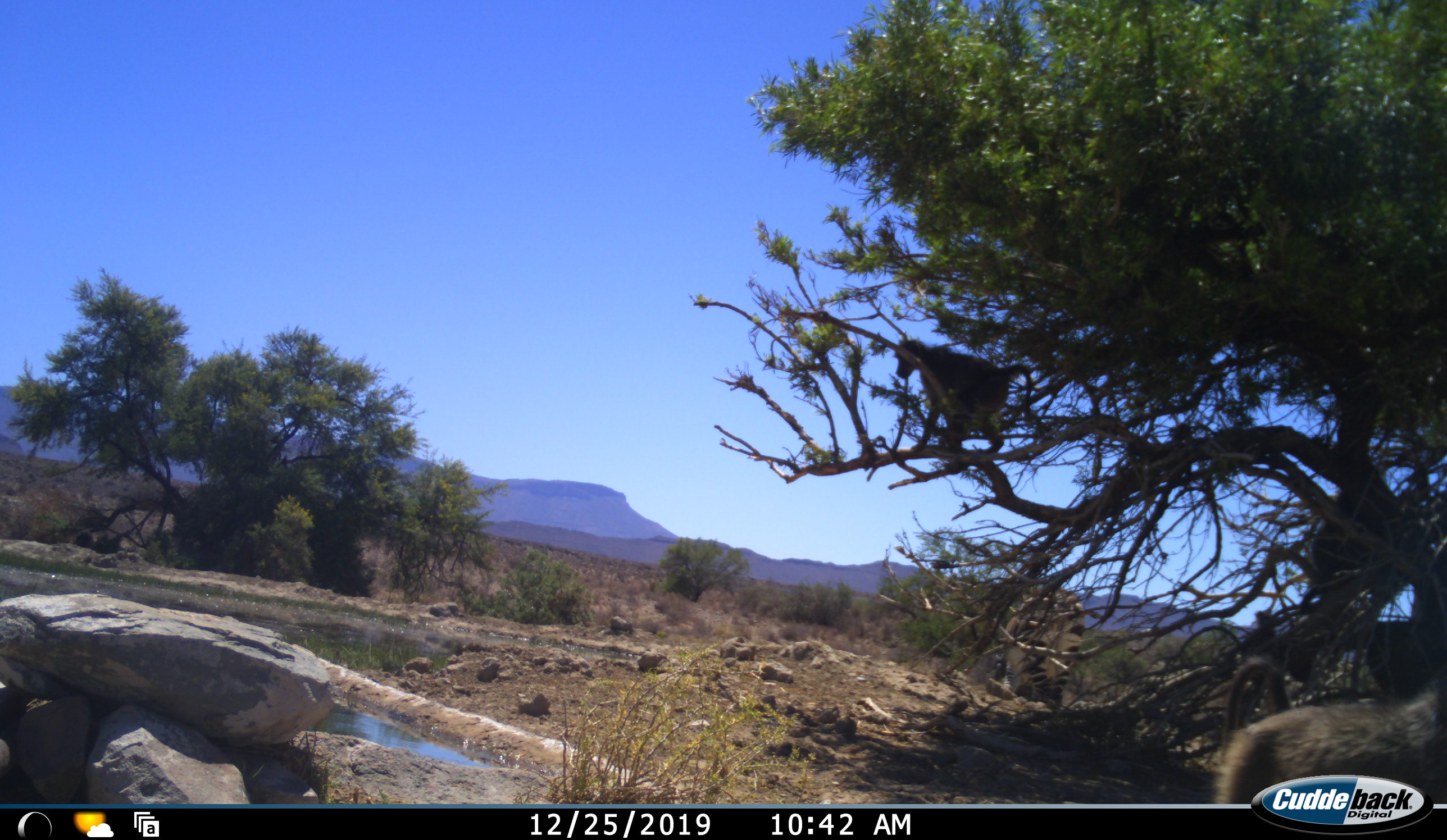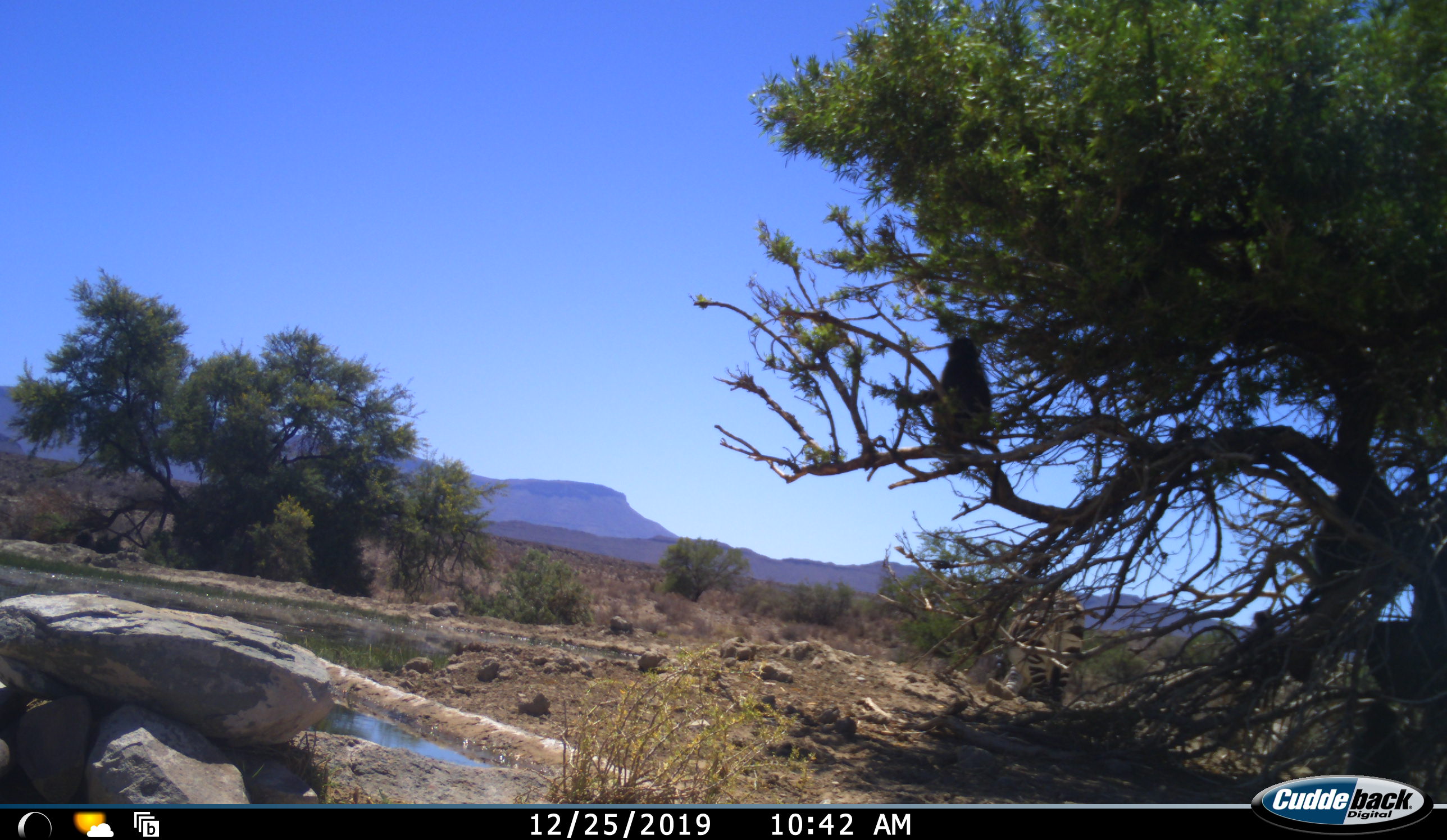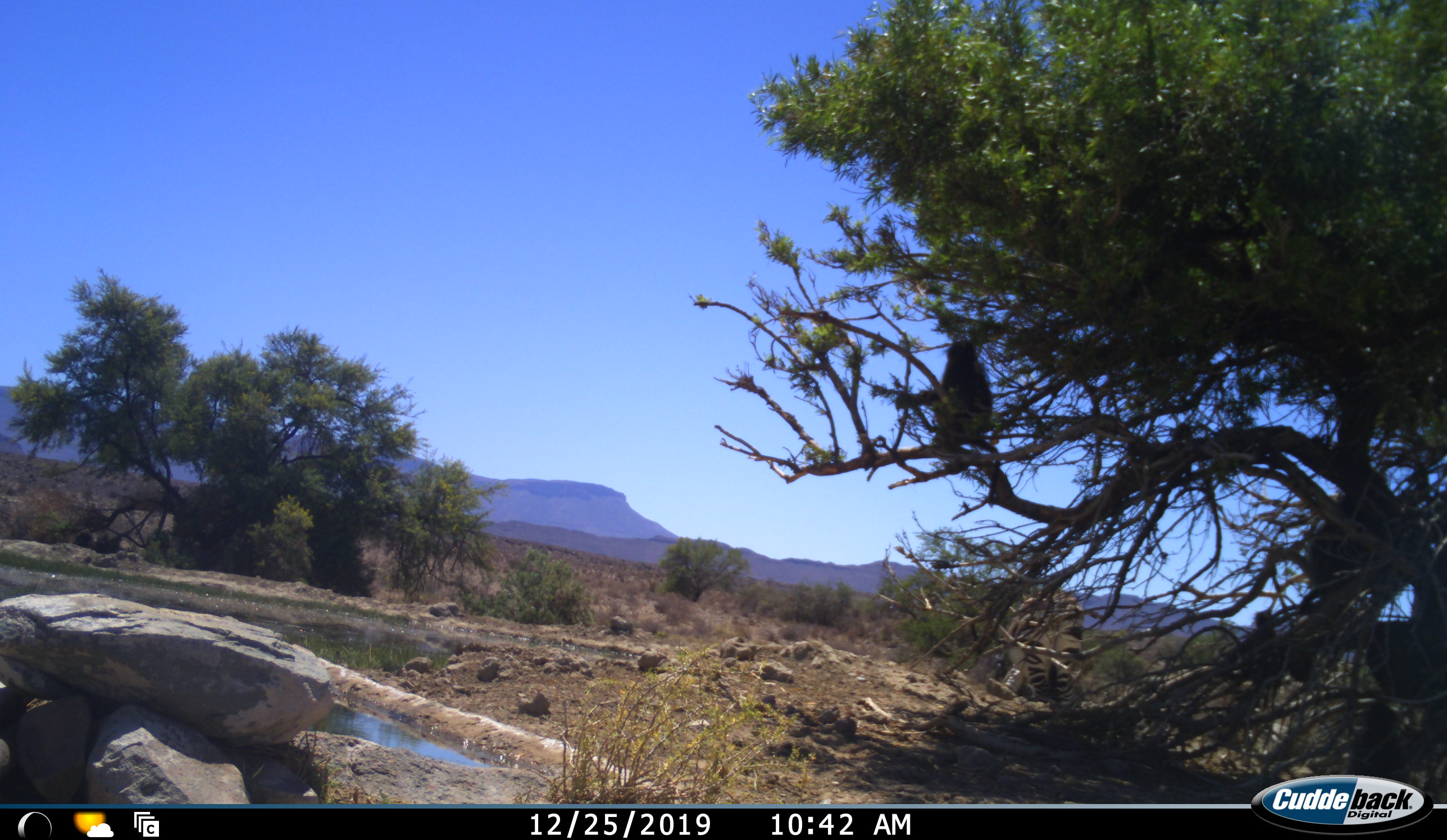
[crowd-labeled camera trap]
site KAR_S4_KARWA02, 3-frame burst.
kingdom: Animalia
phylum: Chordata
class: Mammalia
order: Primates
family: Cercopithecidae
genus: Papio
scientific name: Papio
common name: baboon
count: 3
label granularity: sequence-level